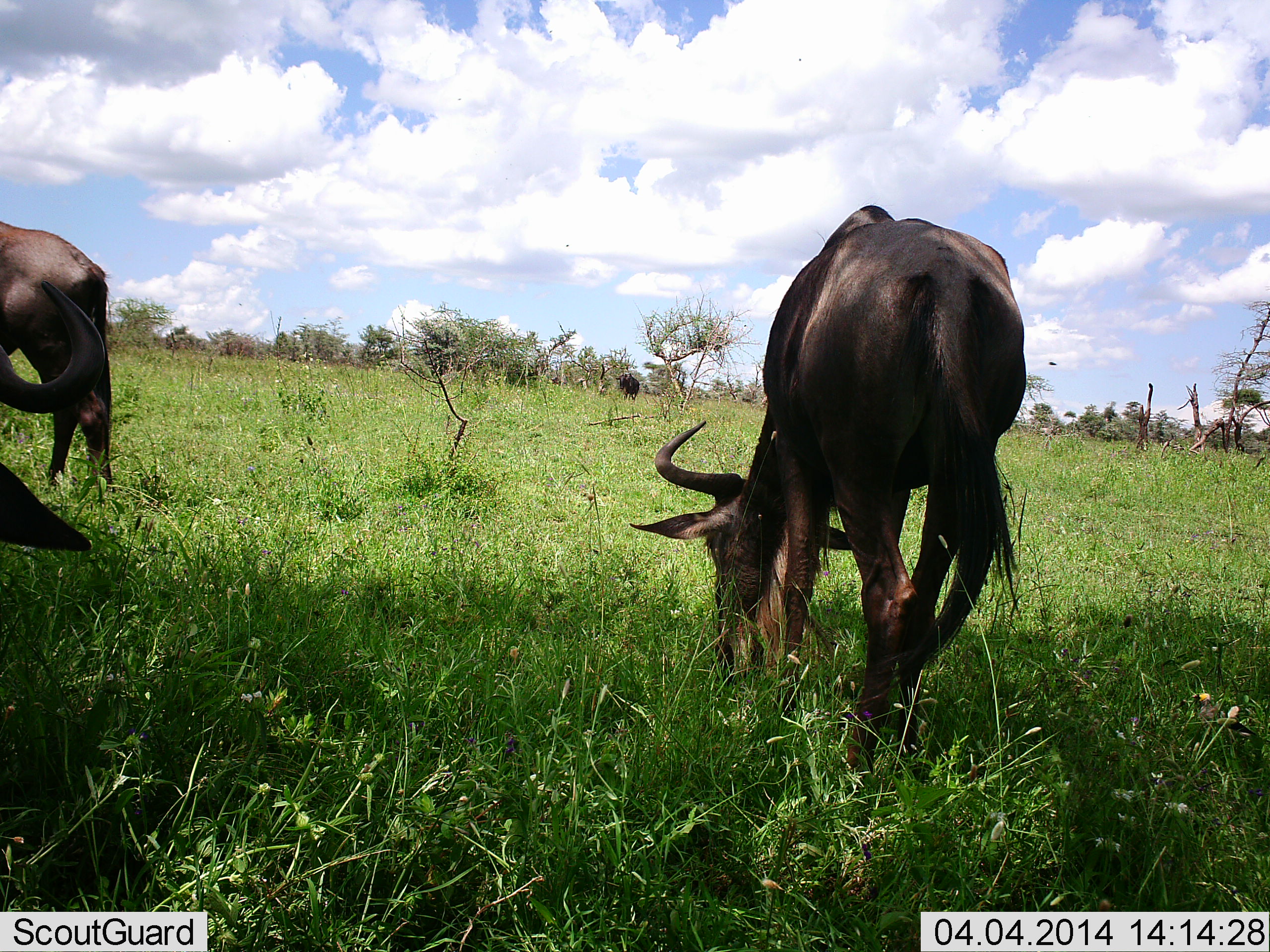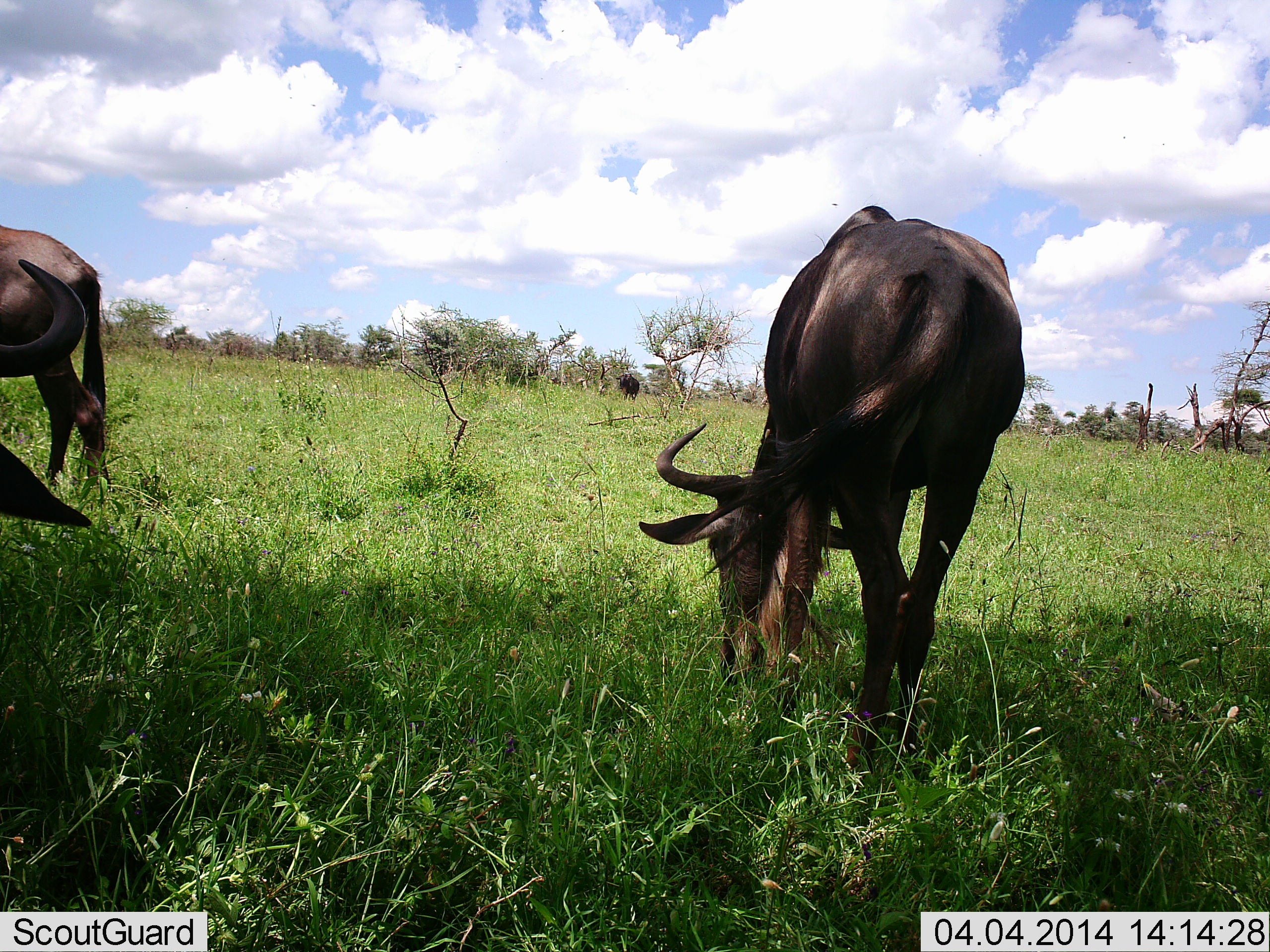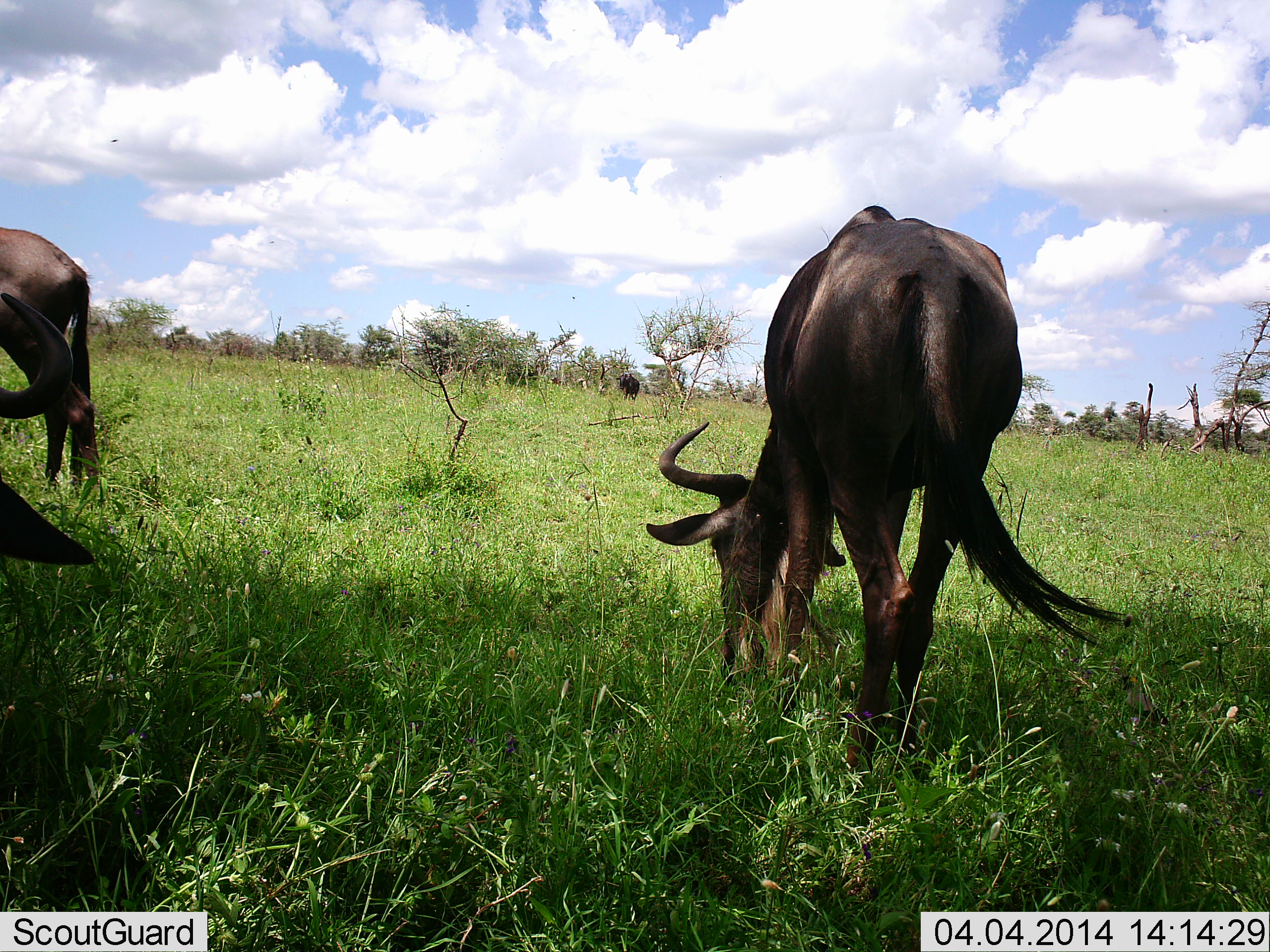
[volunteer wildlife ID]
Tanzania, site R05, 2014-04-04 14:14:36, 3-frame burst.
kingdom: Animalia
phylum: Chordata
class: Mammalia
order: Artiodactyla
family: Bovidae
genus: Connochaetes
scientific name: Connochaetes taurinus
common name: blue wildebeest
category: wildebeest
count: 3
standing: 50%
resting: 10%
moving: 0%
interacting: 0%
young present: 0%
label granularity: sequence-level